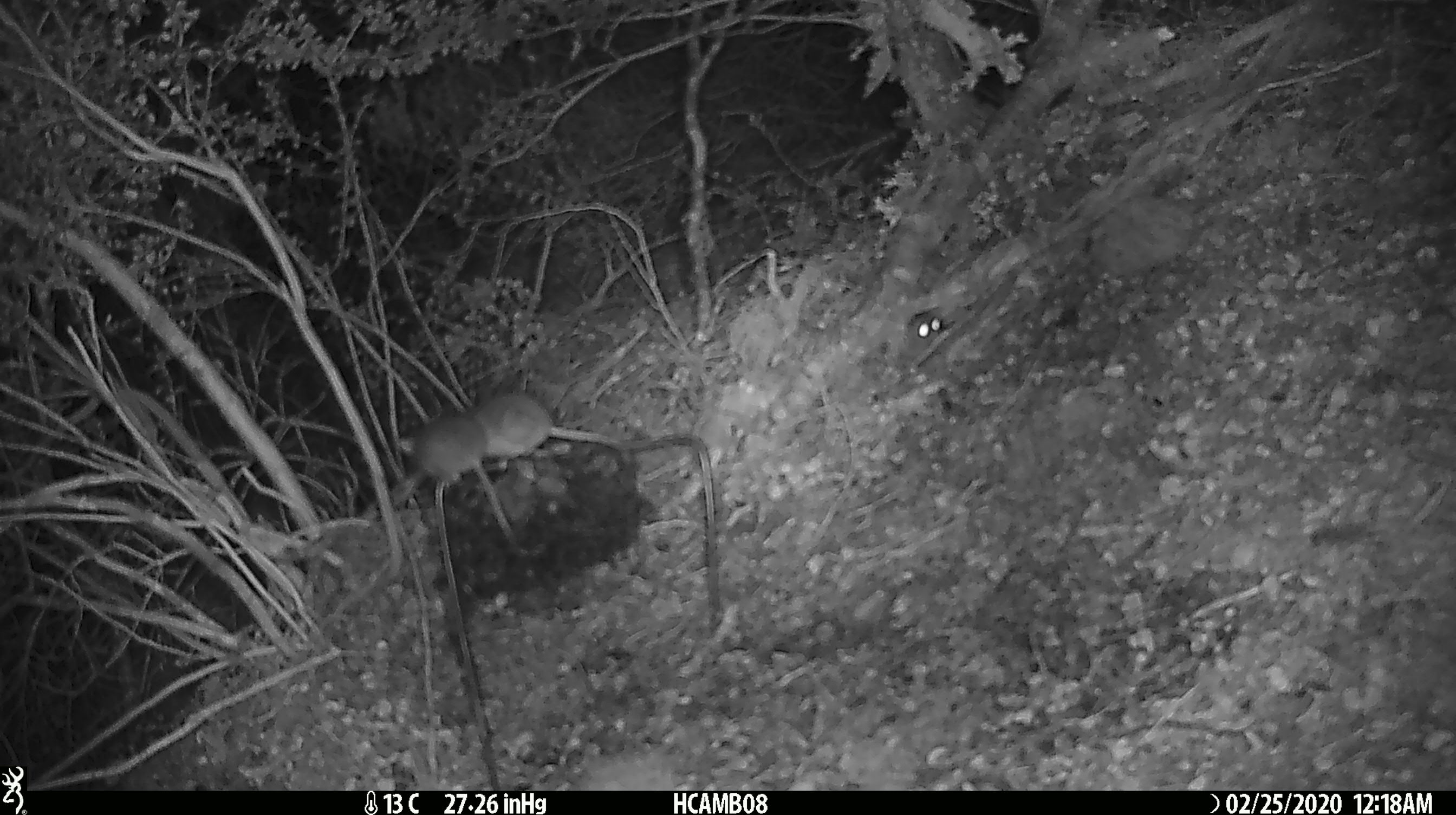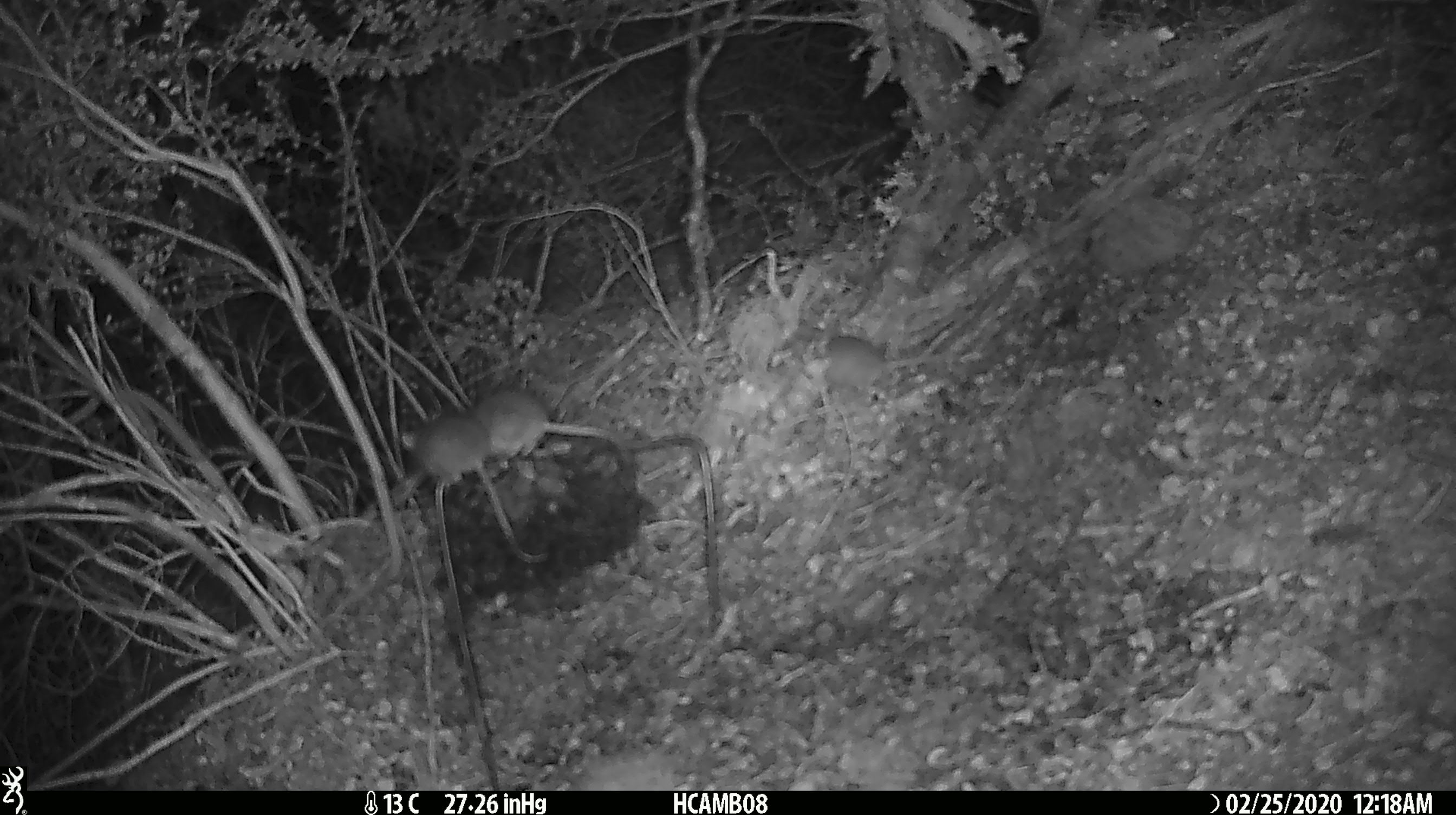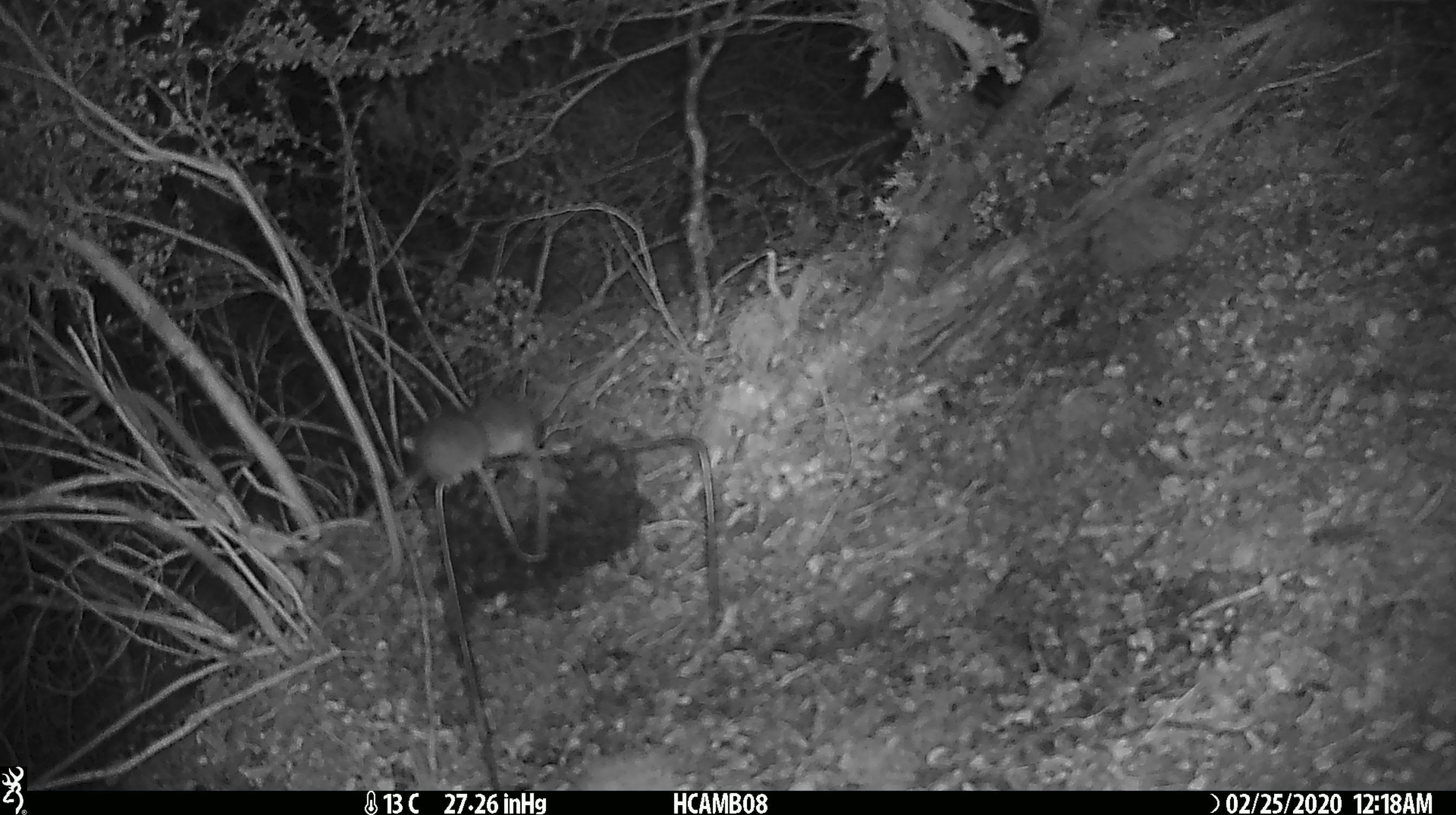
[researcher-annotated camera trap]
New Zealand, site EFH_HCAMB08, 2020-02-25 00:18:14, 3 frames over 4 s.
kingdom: Animalia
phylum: Chordata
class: Mammalia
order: Rodentia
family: Muridae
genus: Mus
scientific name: Mus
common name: mouse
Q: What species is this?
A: Mouse (Mus).